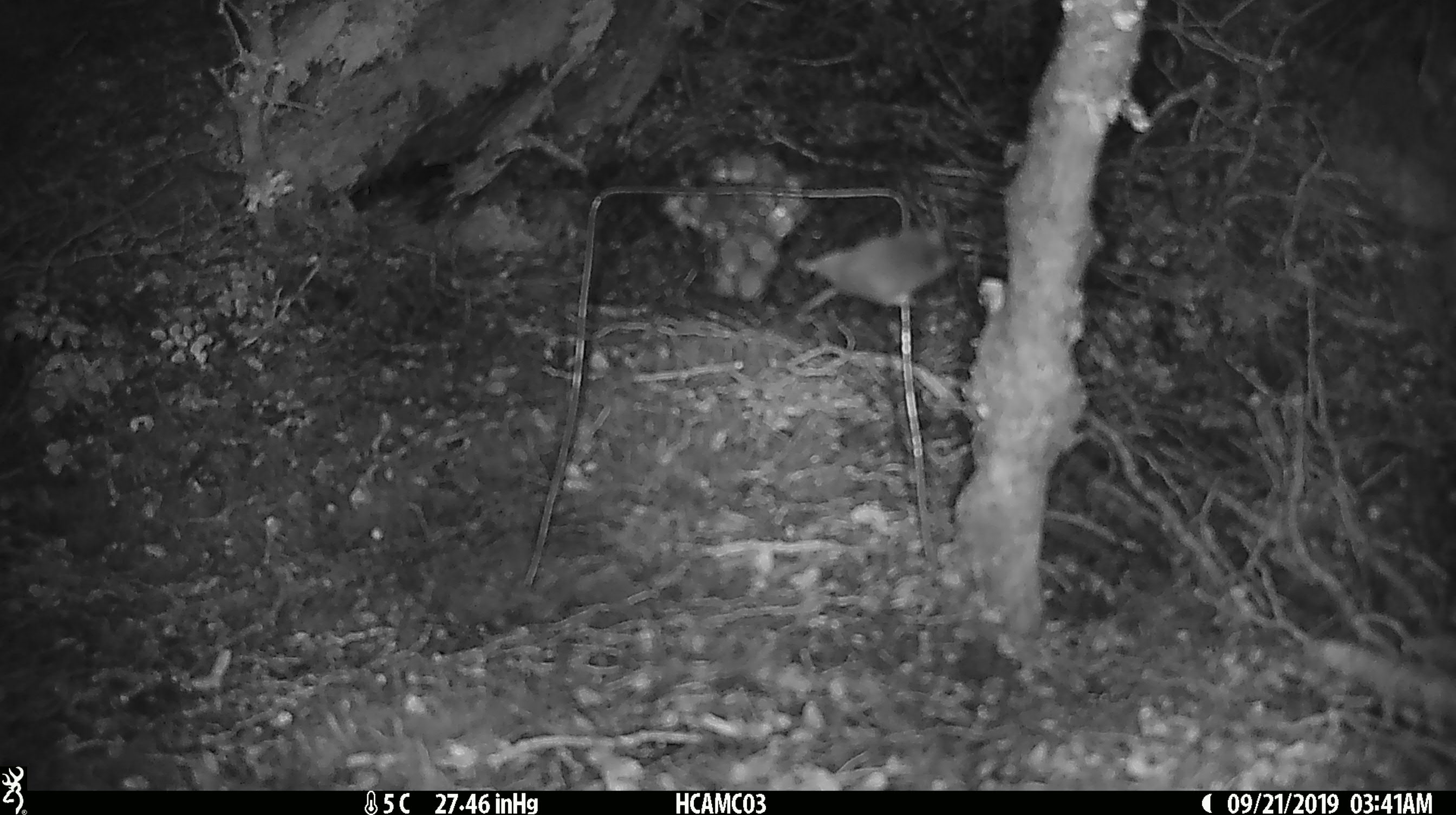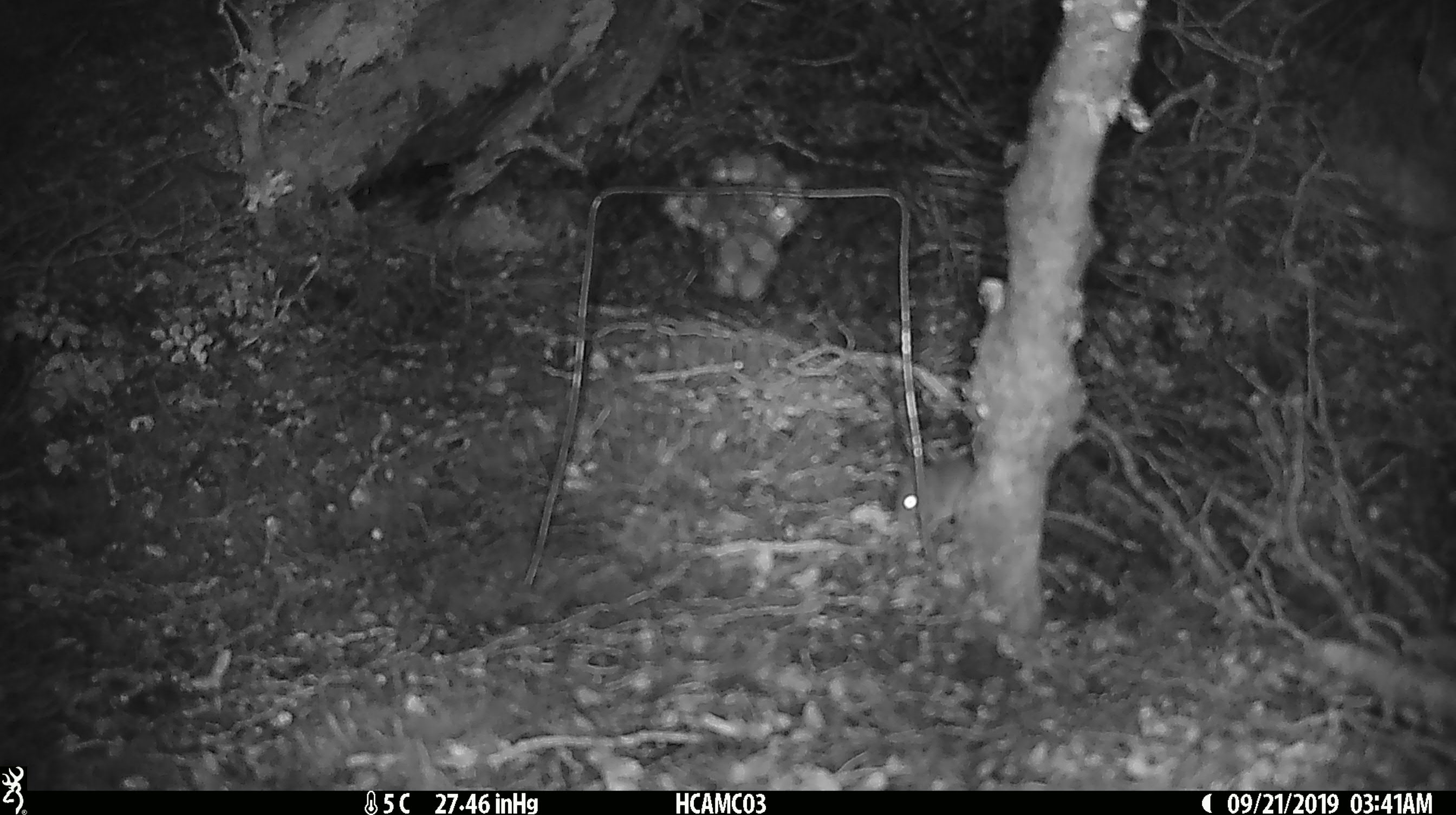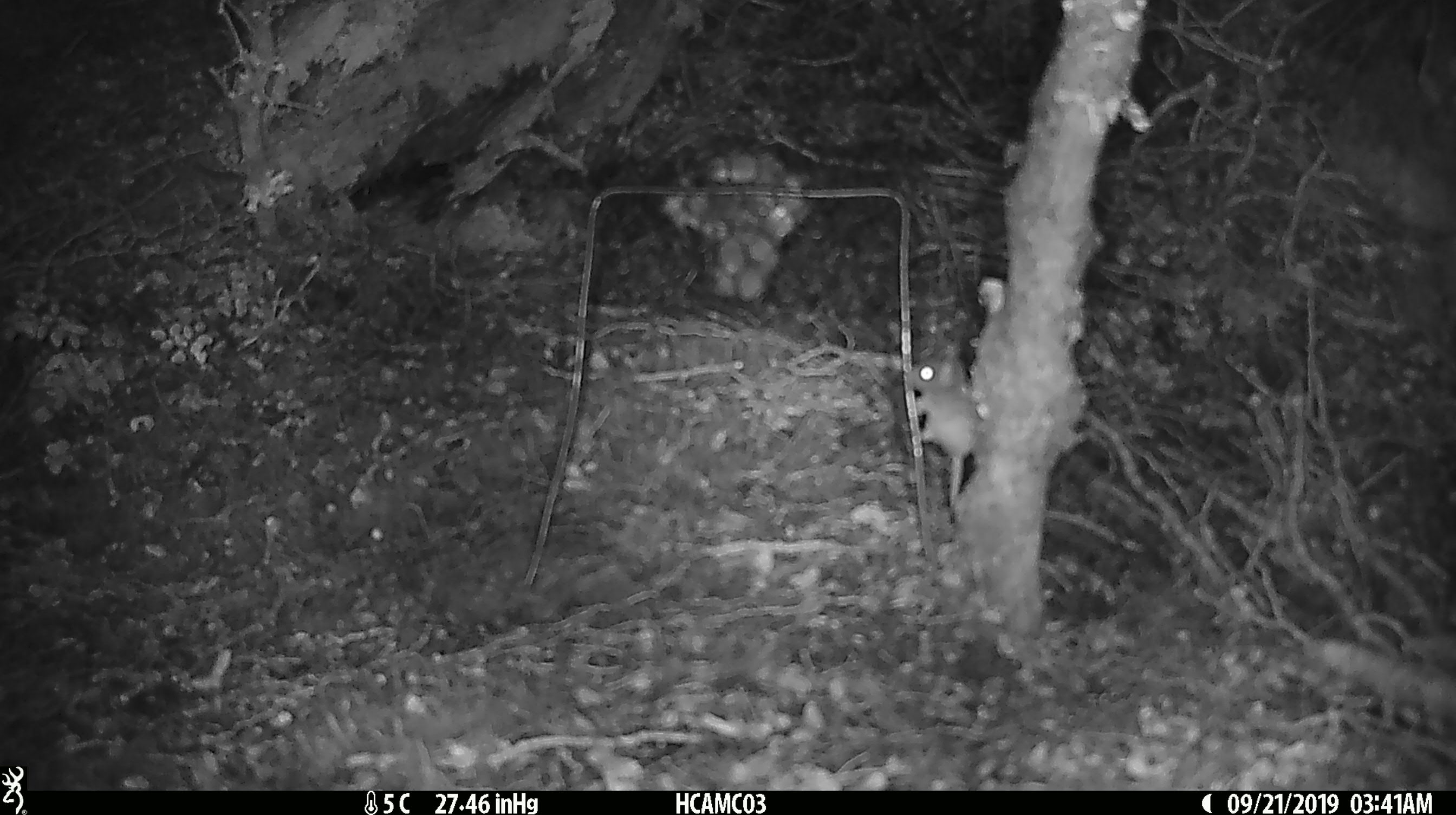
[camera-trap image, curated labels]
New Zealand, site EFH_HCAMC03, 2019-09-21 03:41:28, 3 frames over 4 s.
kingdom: Animalia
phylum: Chordata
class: Mammalia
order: Rodentia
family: Muridae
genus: Mus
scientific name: Mus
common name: mouse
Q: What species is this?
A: Mouse (Mus).